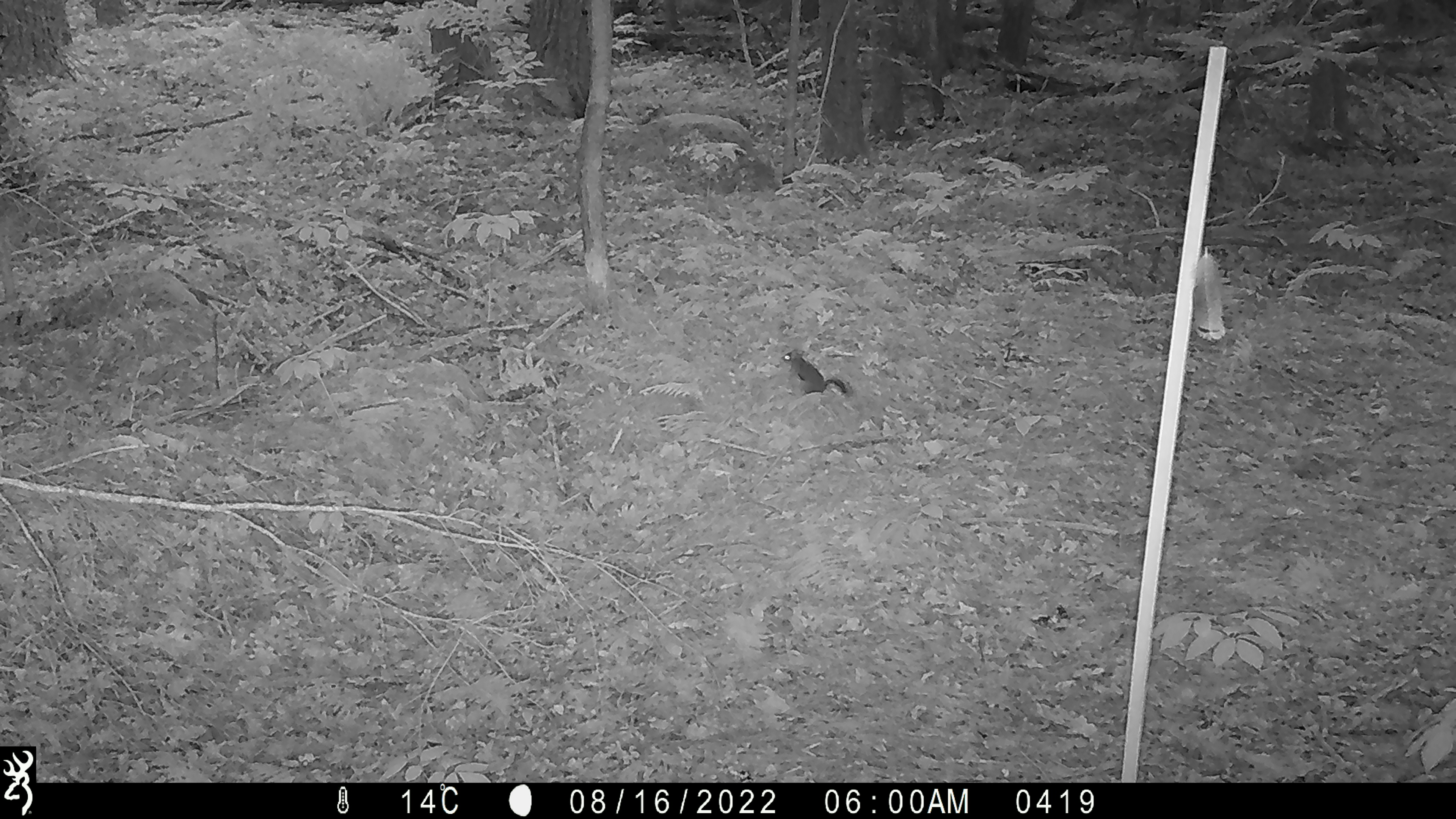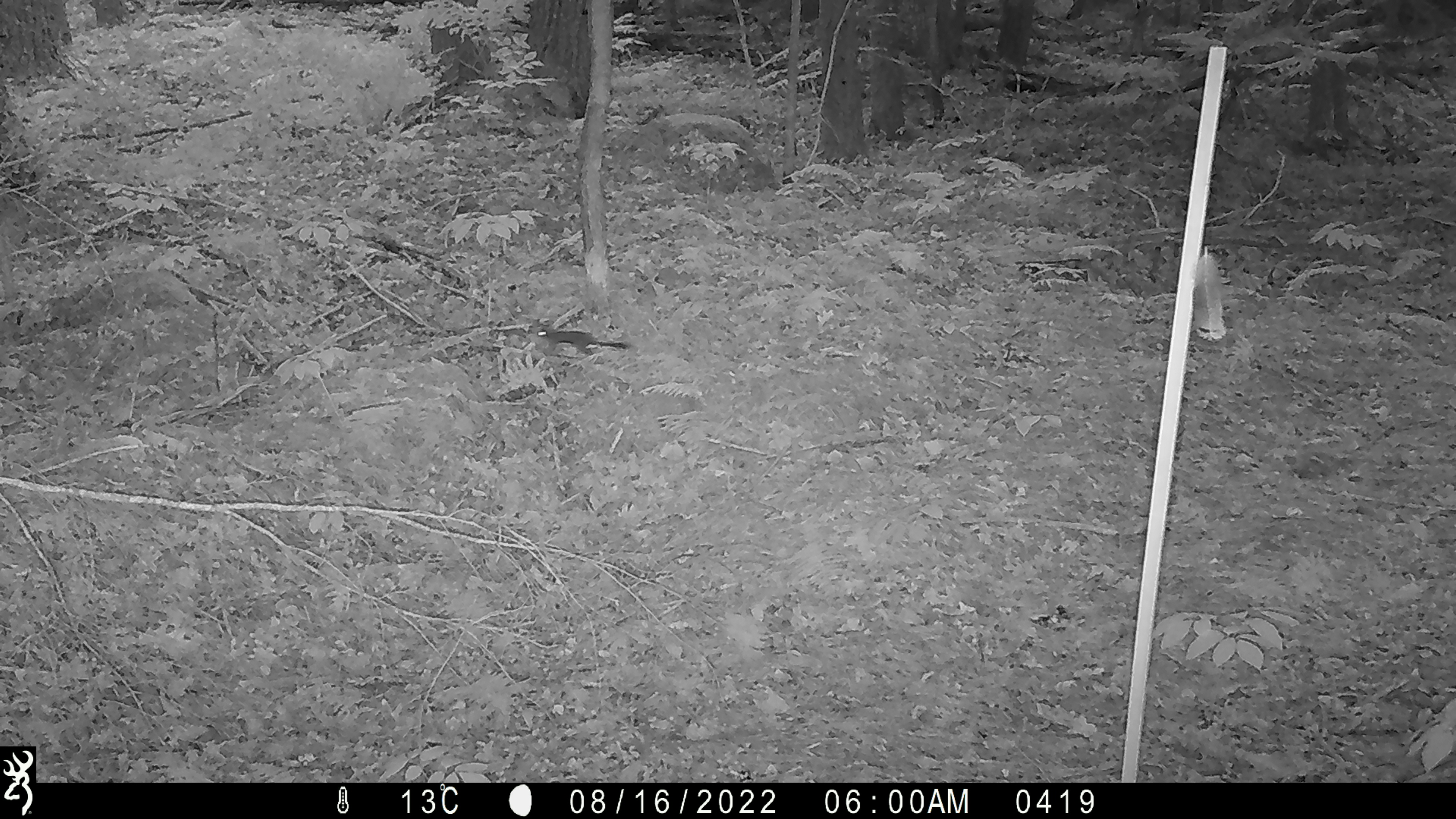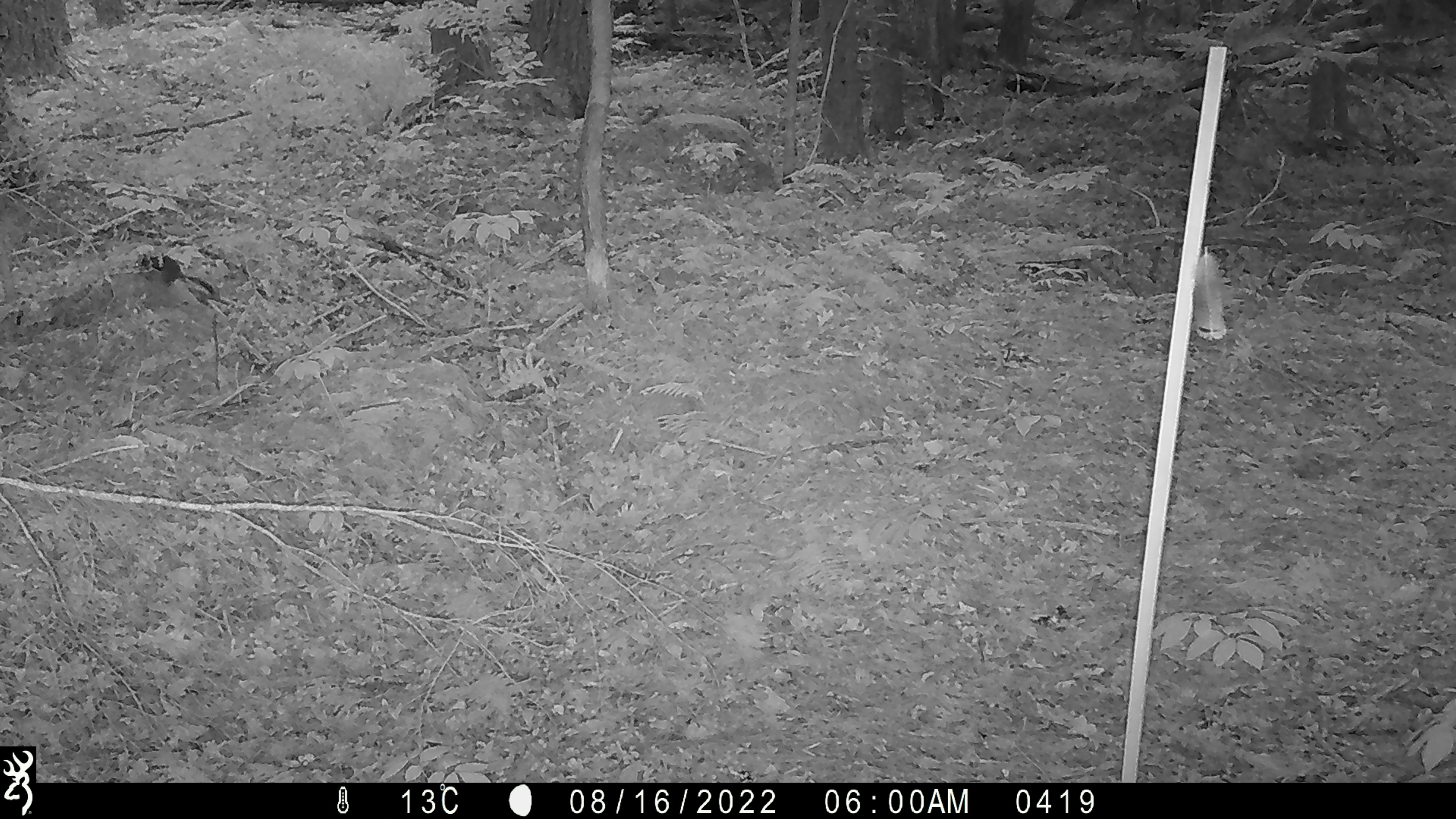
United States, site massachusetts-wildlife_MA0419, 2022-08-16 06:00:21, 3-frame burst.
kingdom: Animalia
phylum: Chordata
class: Mammalia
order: Rodentia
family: Sciuridae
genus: Tamiasciurus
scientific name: Tamiasciurus hudsonicus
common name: red squirrel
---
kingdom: Animalia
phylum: Chordata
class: Mammalia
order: Rodentia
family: Sciuridae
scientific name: Sciuridae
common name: squirrel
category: squirrel sp.